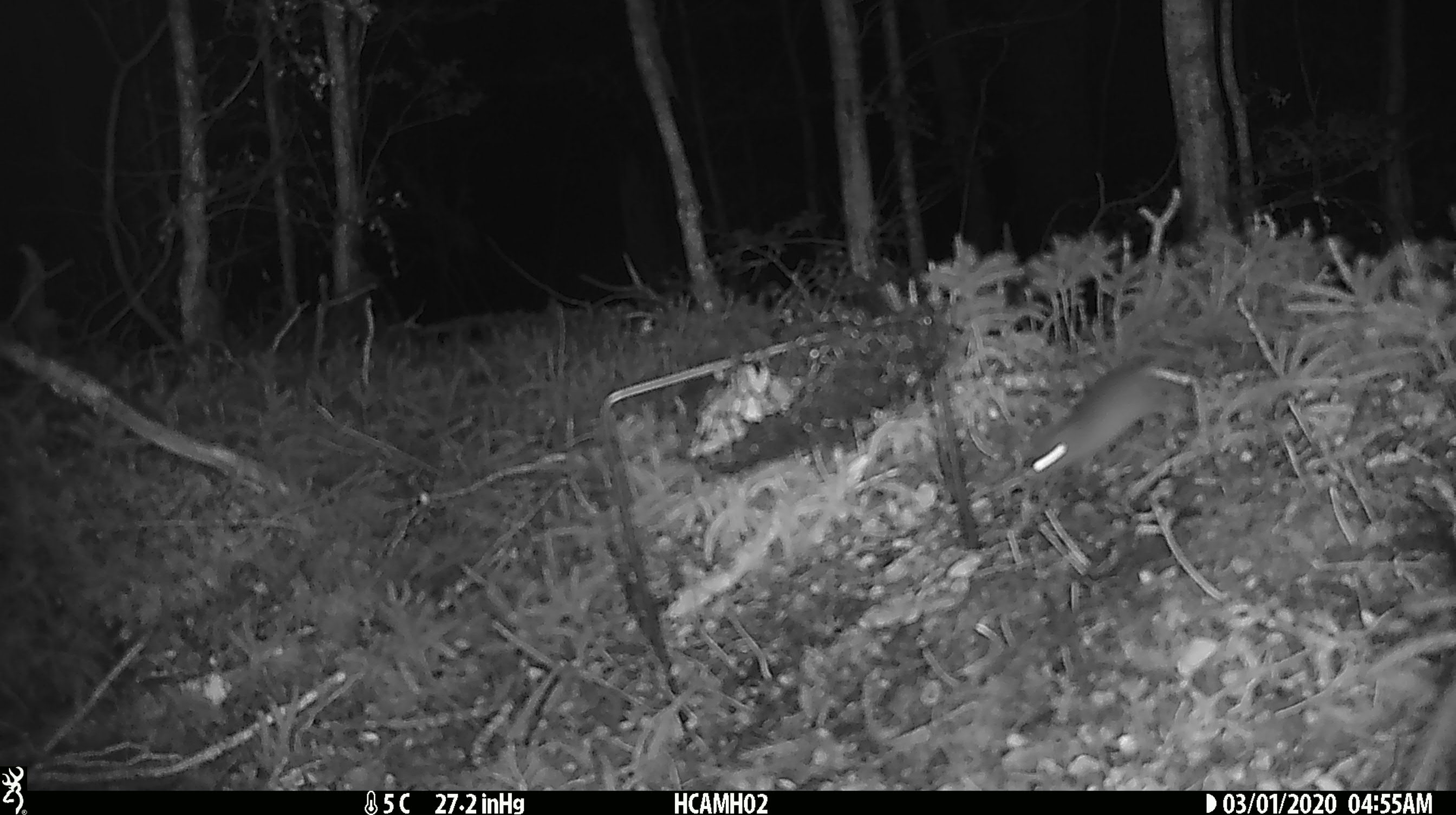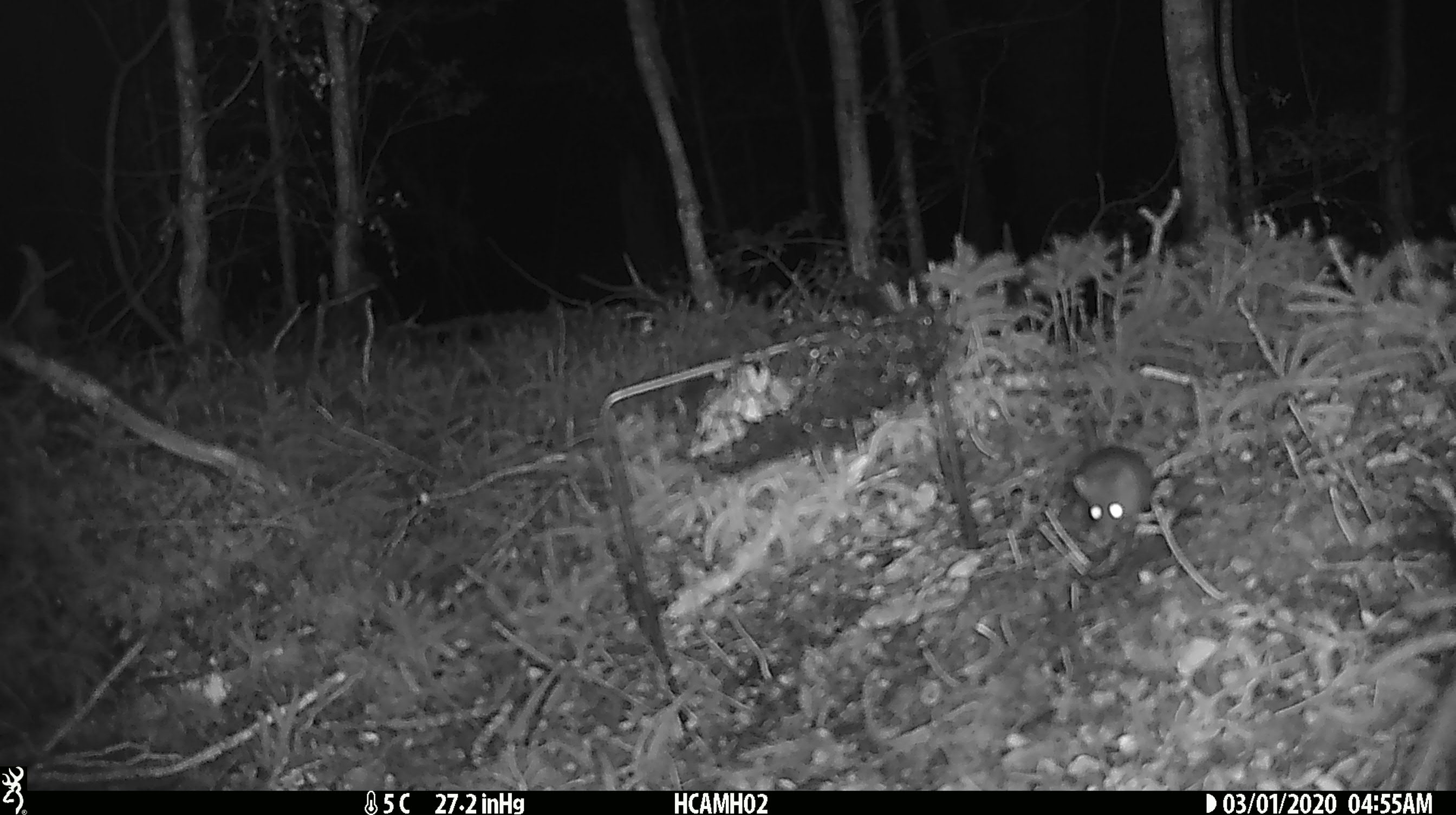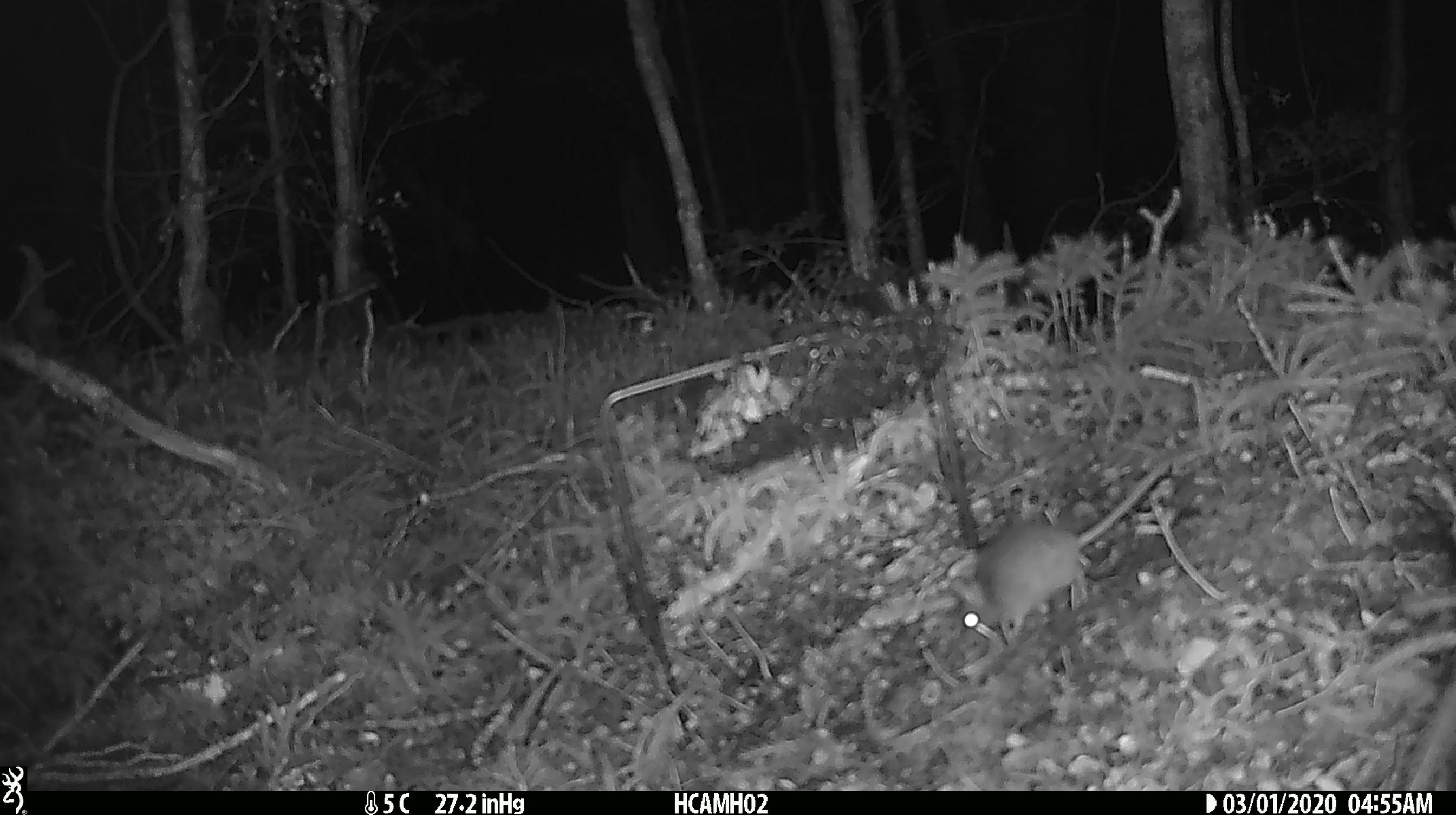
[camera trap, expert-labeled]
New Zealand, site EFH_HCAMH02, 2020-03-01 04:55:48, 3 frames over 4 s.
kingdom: Animalia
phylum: Chordata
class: Mammalia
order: Rodentia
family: Muridae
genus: Mus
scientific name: Mus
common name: mouse